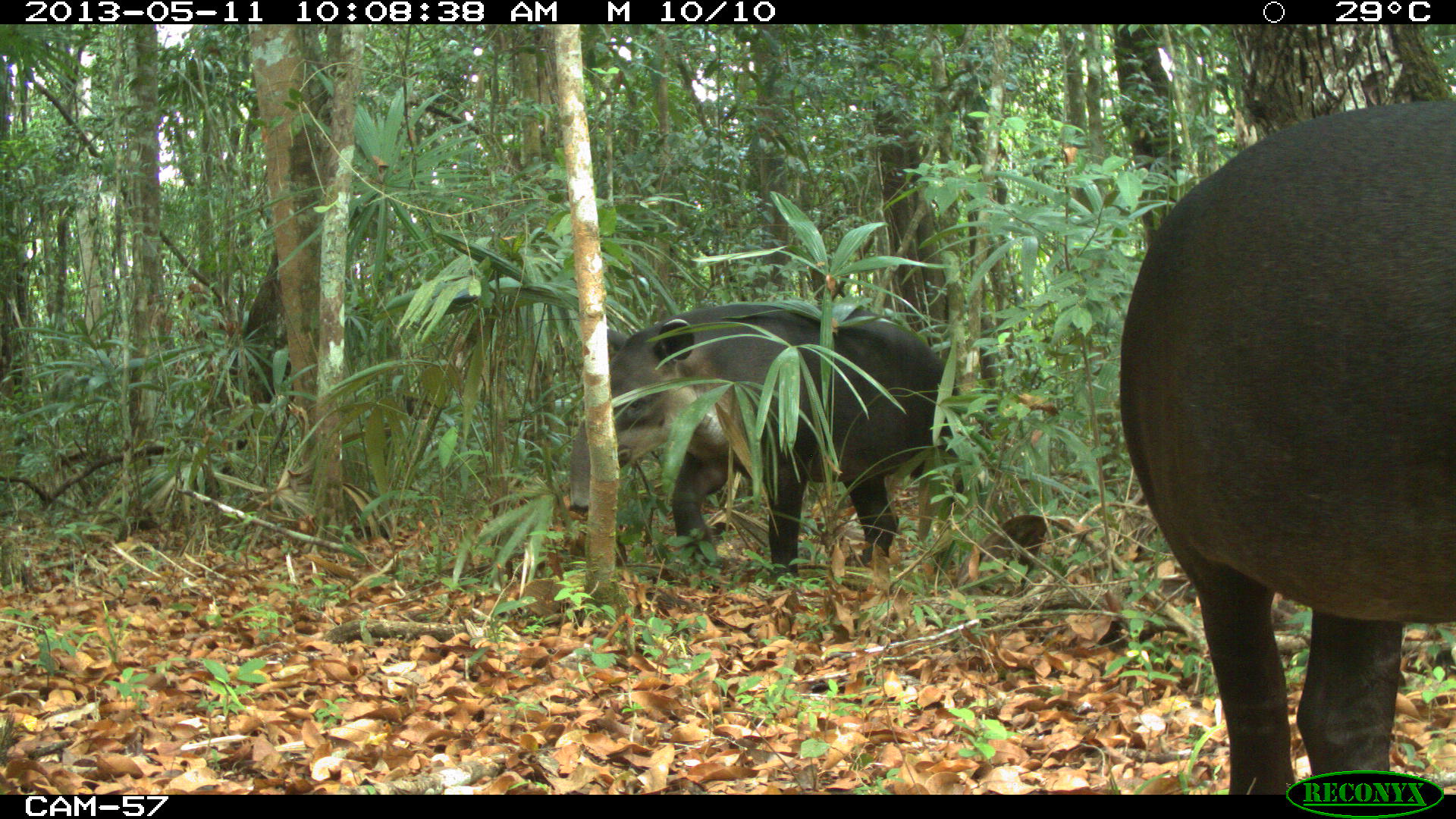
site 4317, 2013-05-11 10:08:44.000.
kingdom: Animalia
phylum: Chordata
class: Mammalia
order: Perissodactyla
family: Tapiridae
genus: Tapirus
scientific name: Tapirus bairdii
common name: baird's tapir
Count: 2.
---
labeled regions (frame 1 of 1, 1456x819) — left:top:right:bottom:
tapirus bairdii: 1114:97:1455:792; 569:303:984:591